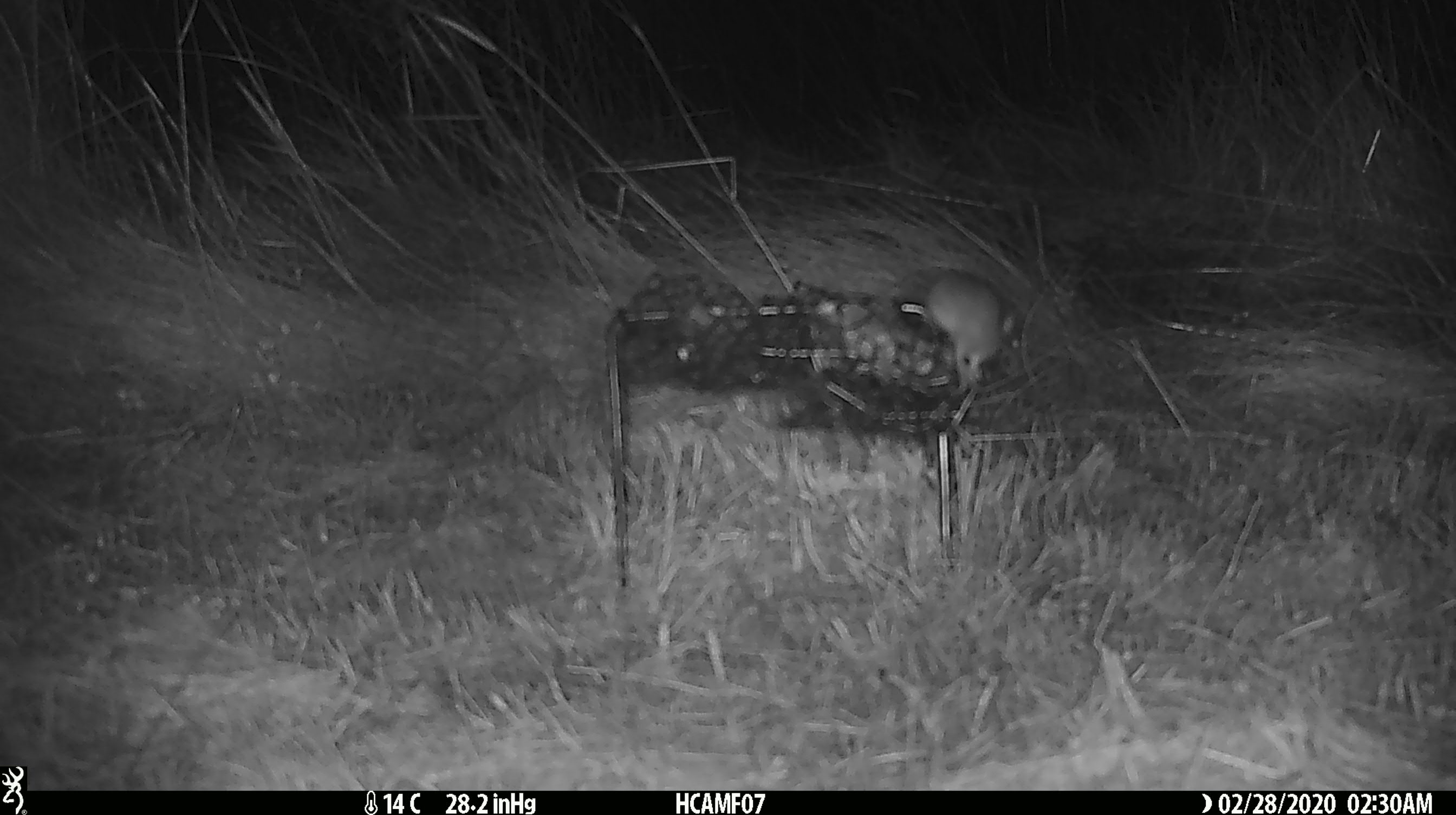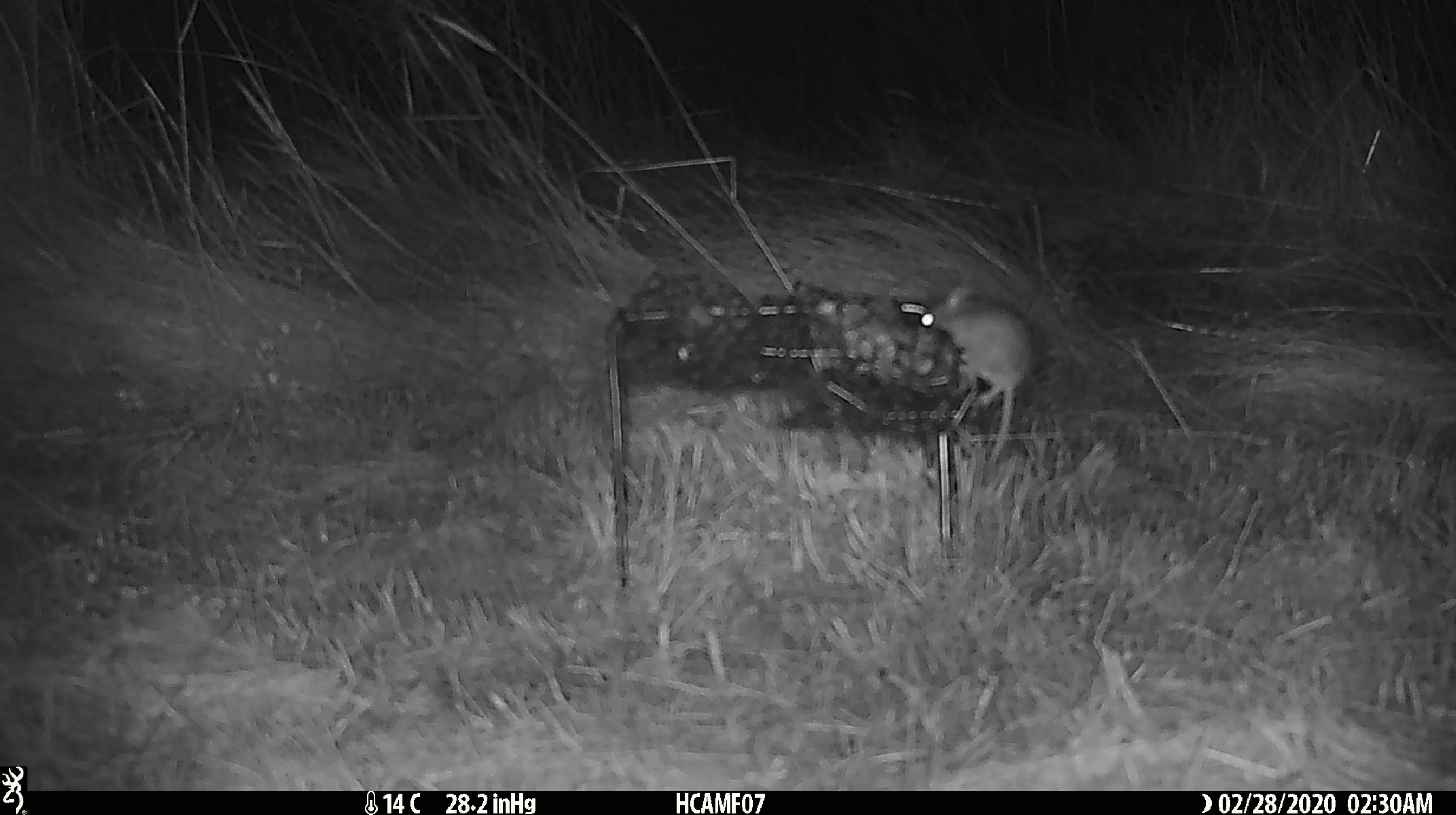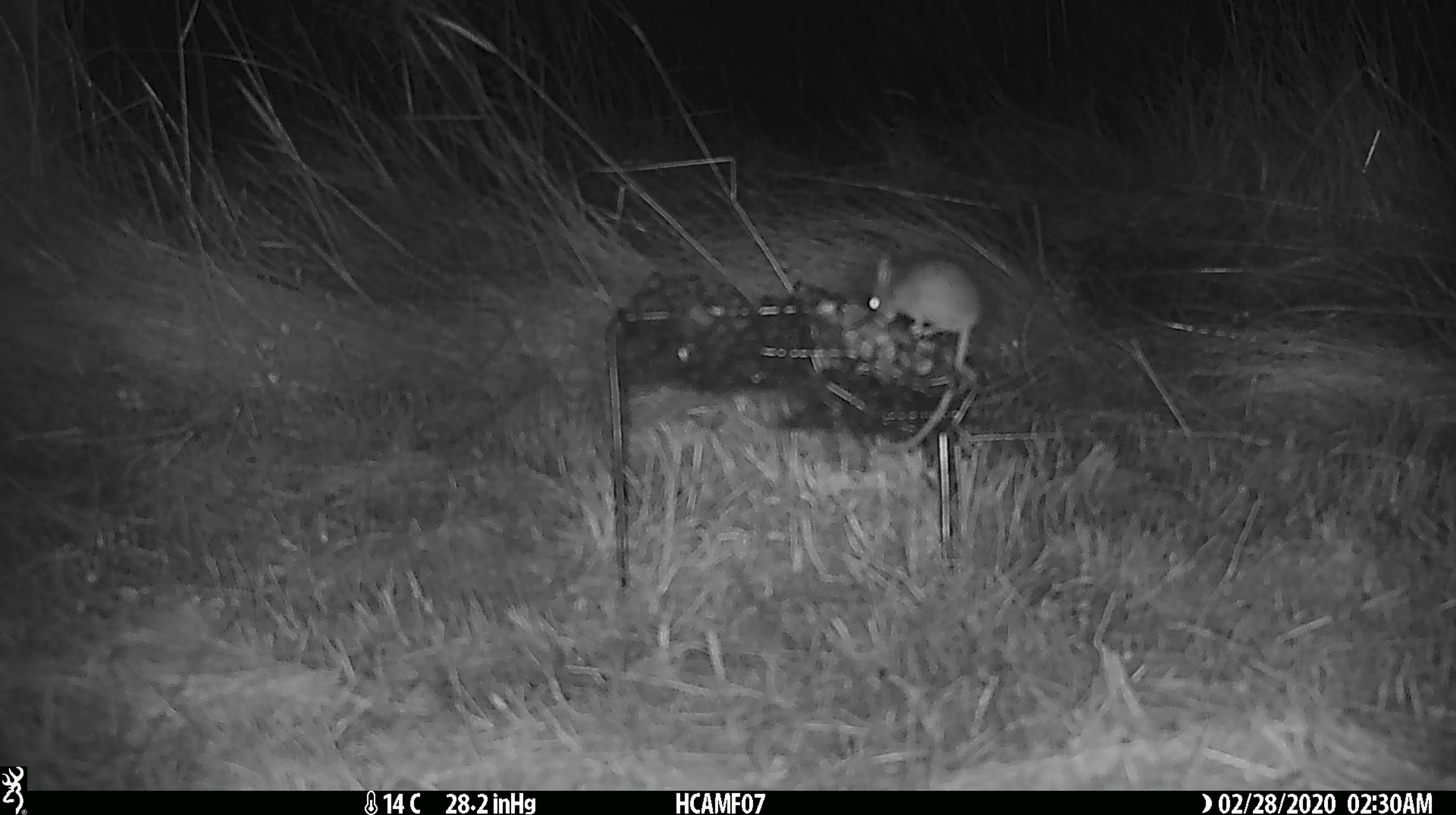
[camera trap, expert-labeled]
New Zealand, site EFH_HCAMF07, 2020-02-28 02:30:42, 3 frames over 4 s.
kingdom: Animalia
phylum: Chordata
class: Mammalia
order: Rodentia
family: Muridae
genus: Mus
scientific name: Mus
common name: mouse